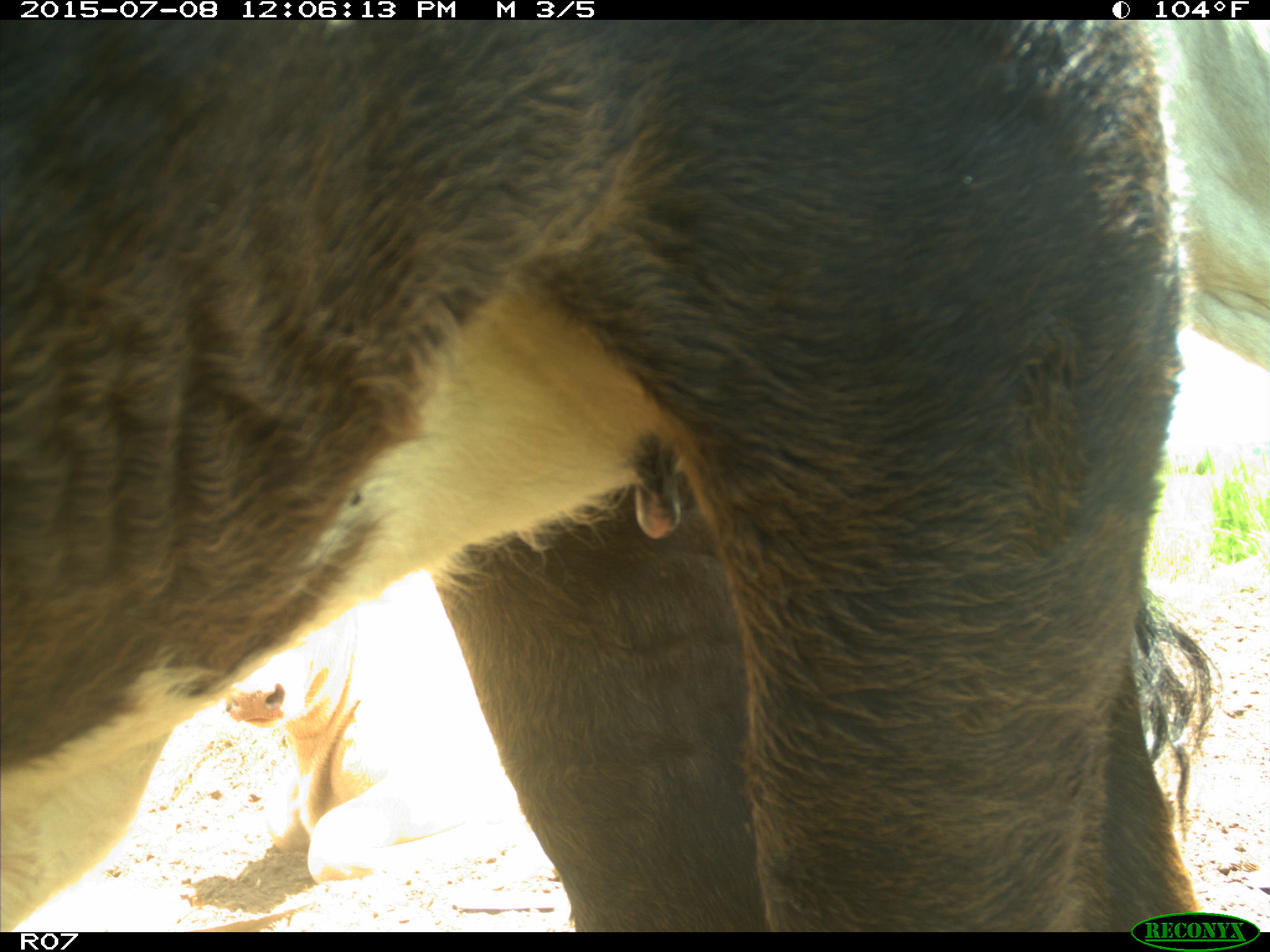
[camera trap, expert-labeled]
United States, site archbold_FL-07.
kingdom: Animalia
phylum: Chordata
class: Mammalia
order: Artiodactyla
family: Bovidae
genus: Bos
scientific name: Bos taurus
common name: domestic cow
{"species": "Bos taurus (domestic cow)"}